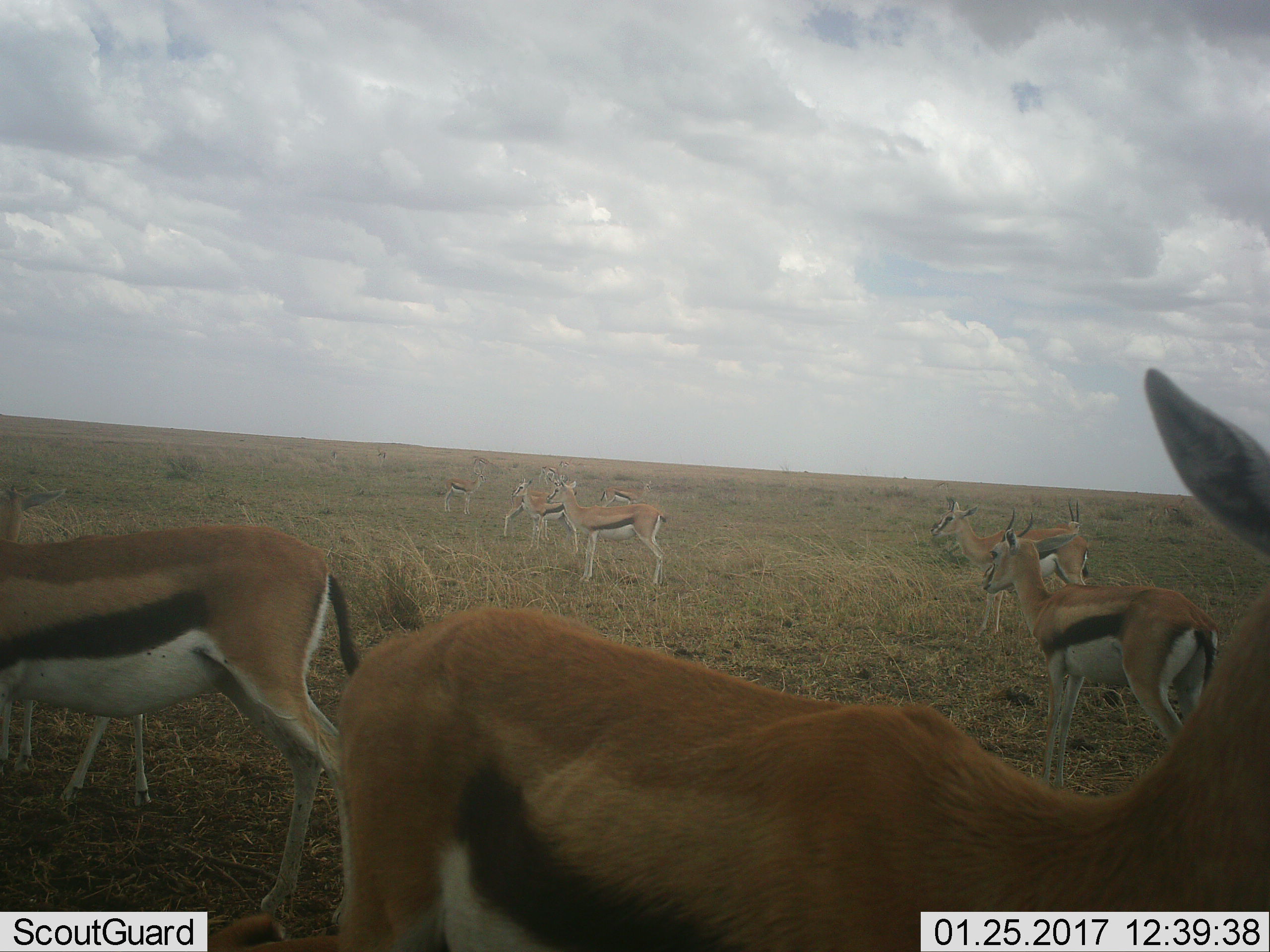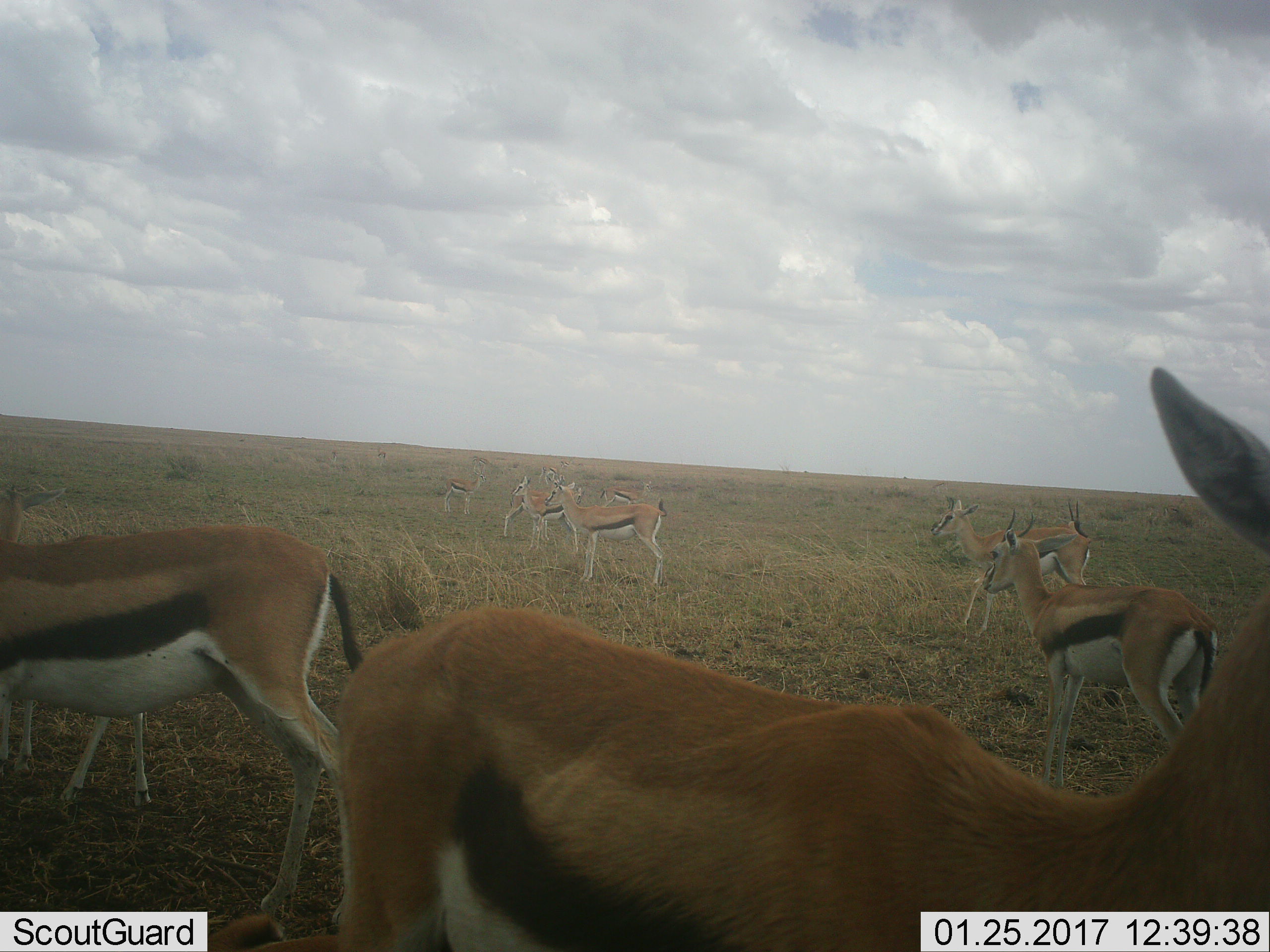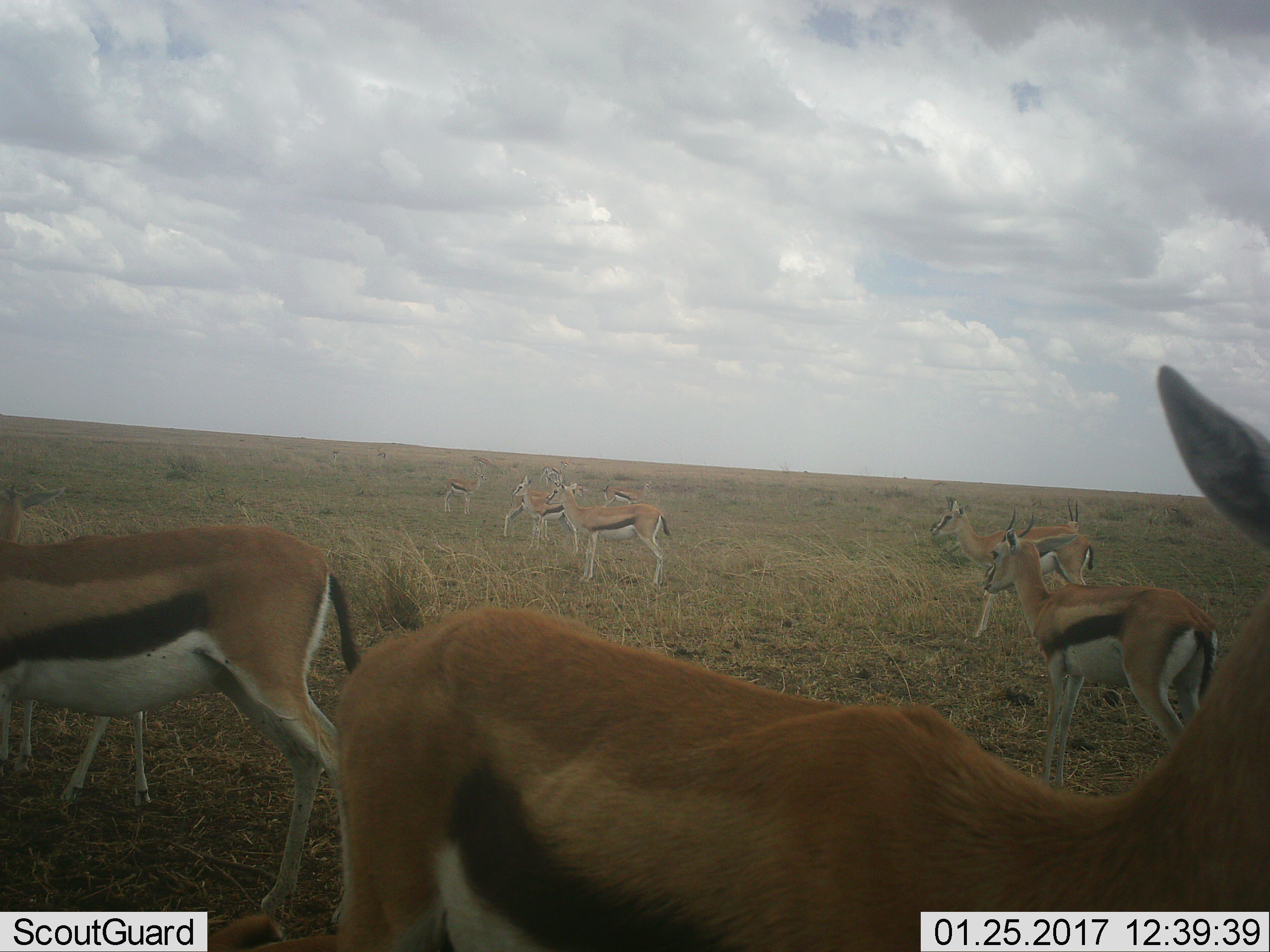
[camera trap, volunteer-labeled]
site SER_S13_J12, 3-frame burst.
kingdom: Animalia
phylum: Chordata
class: Mammalia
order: Artiodactyla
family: Bovidae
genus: Eudorcas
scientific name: Eudorcas thomsonii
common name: thomson's gazelle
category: gazellethomsons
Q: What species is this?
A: Gazellethomsons (thomson's gazelle) (Eudorcas thomsonii).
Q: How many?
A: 11-50.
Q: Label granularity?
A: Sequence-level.